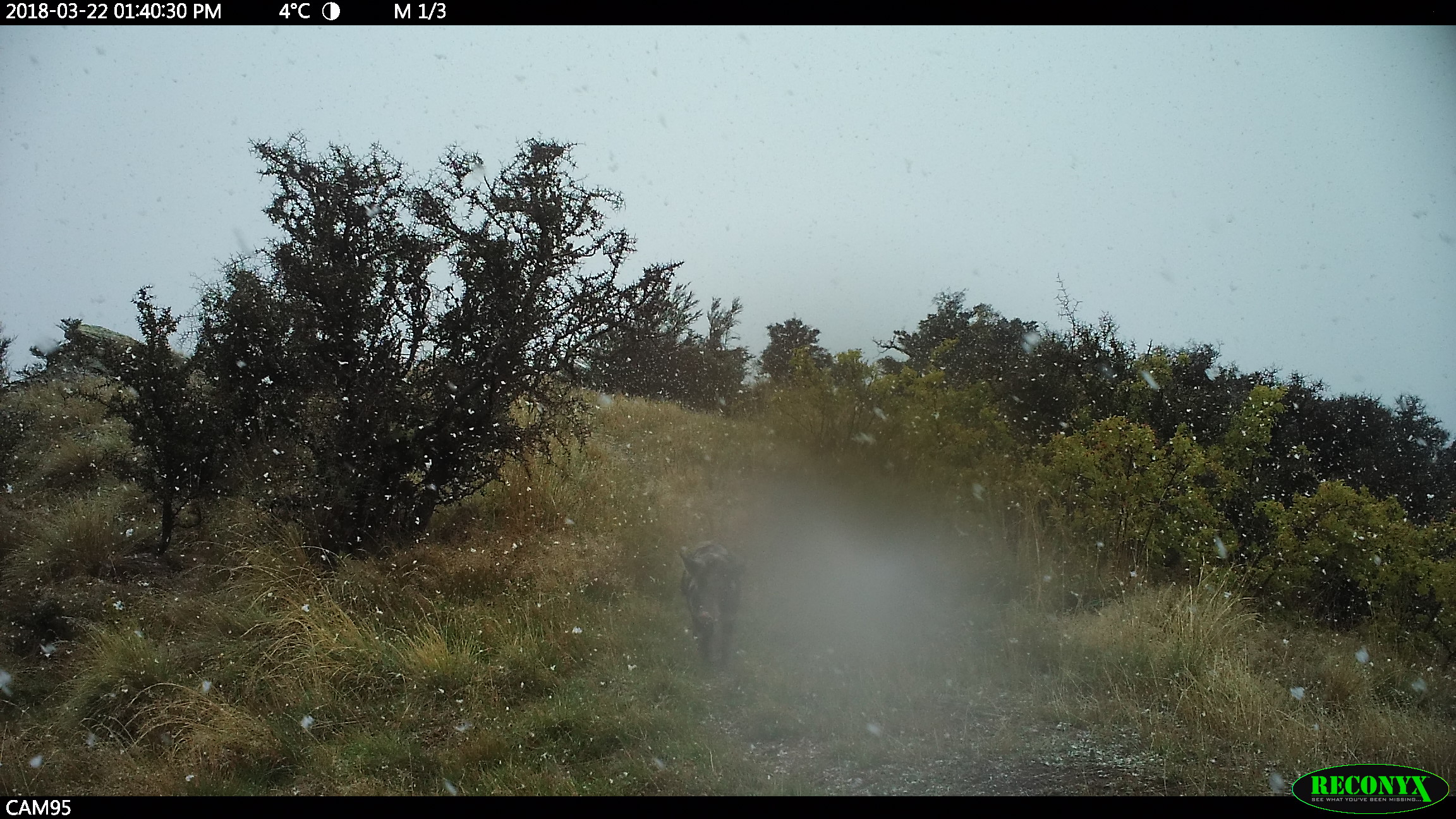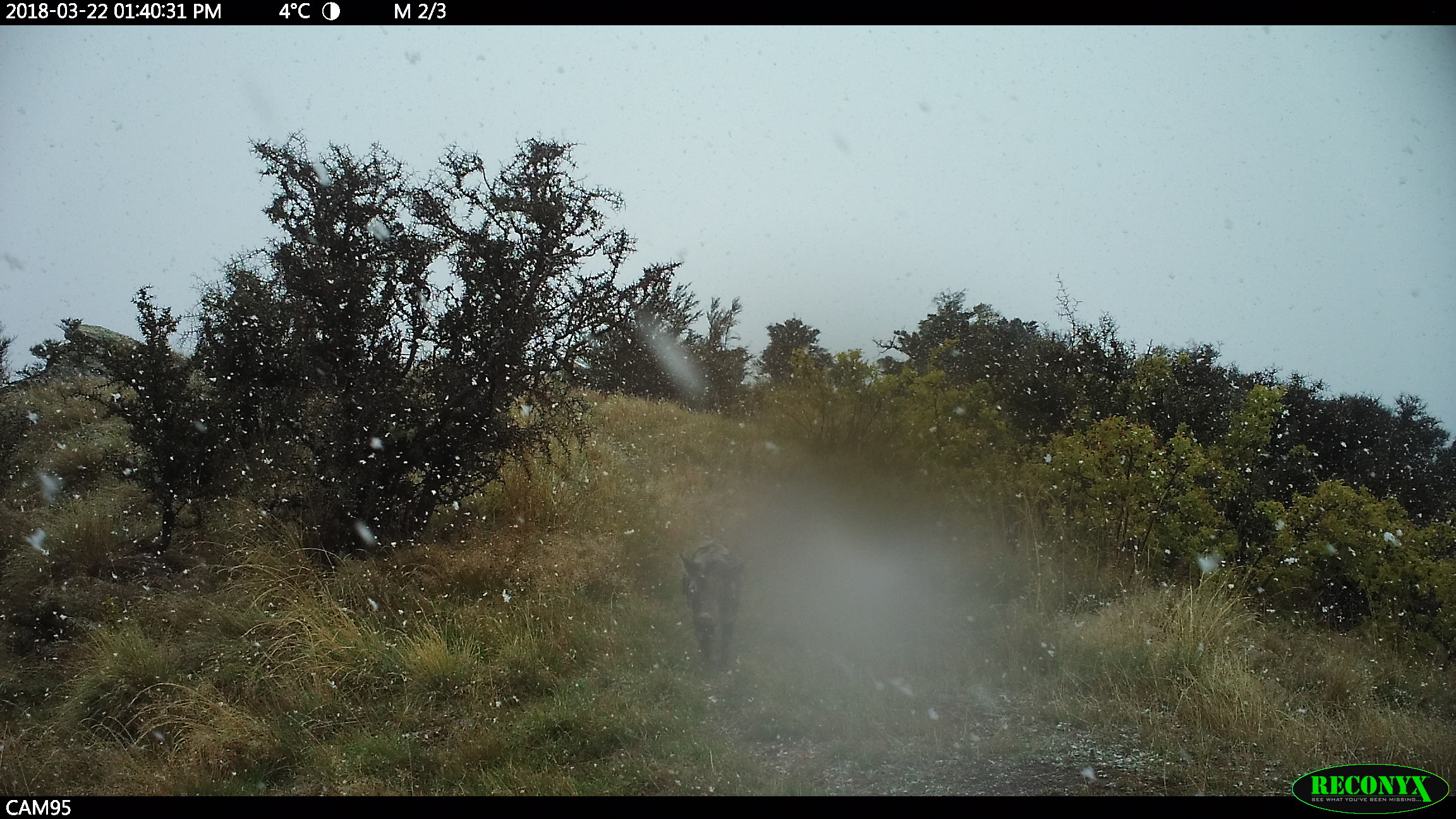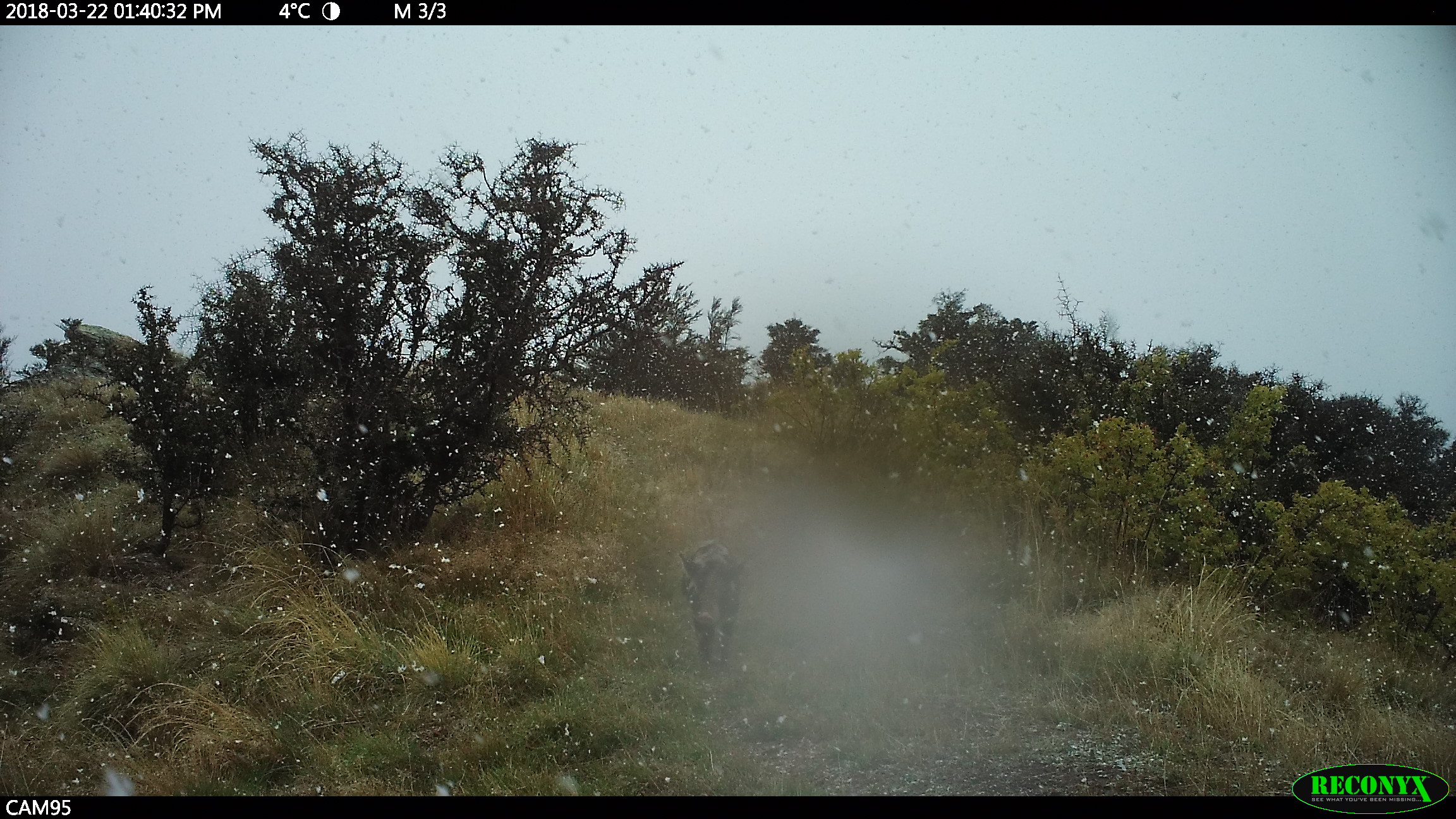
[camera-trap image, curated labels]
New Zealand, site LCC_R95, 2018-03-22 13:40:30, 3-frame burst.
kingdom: Animalia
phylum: Chordata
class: Mammalia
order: Artiodactyla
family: Suidae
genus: Sus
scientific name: Sus scrofa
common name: pig